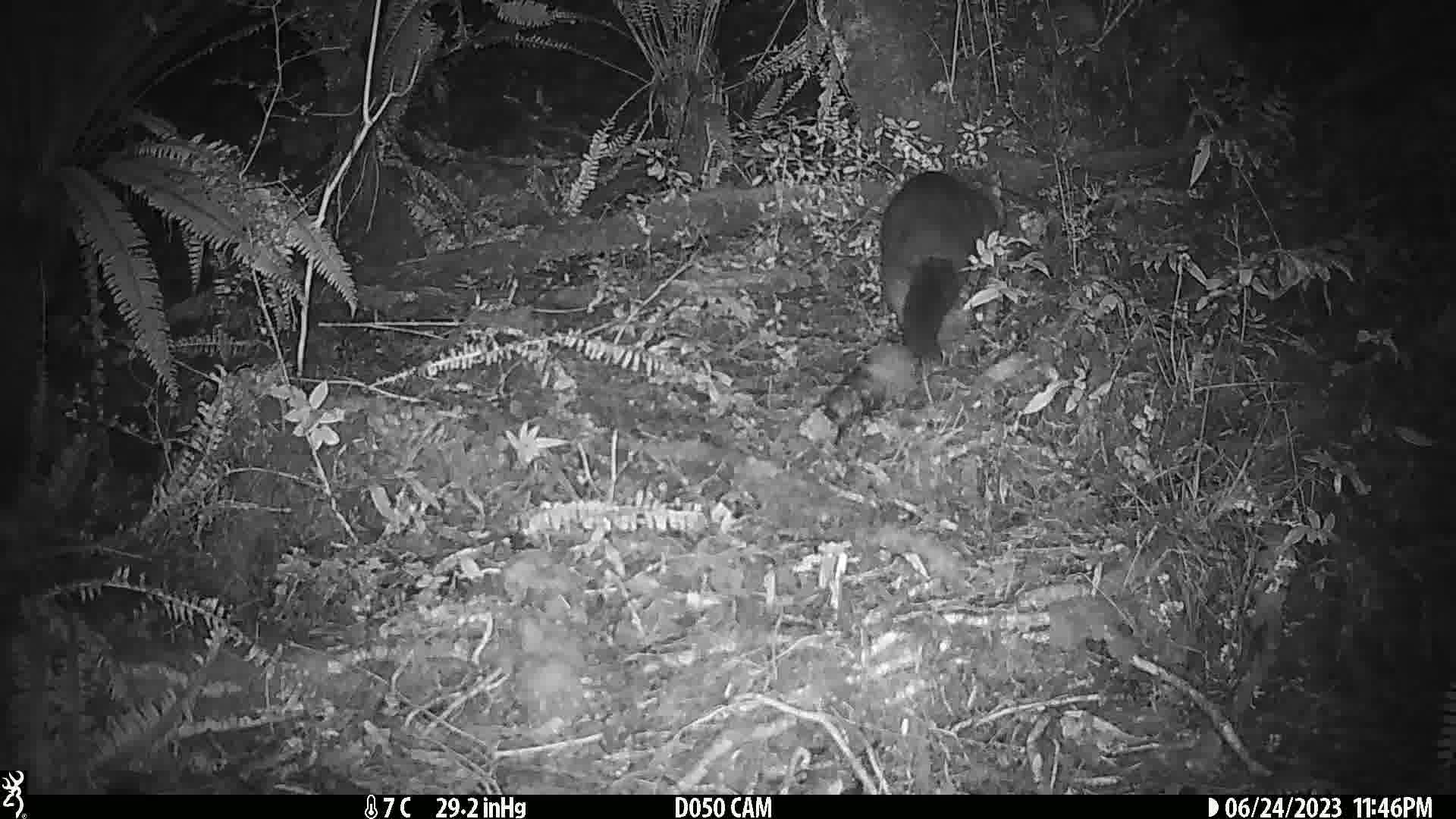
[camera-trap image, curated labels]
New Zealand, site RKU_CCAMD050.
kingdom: Animalia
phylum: Chordata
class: Mammalia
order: Diprotodontia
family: Phalangeridae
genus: Trichosurus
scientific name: Trichosurus vulpecula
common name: common brushtail possum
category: possum